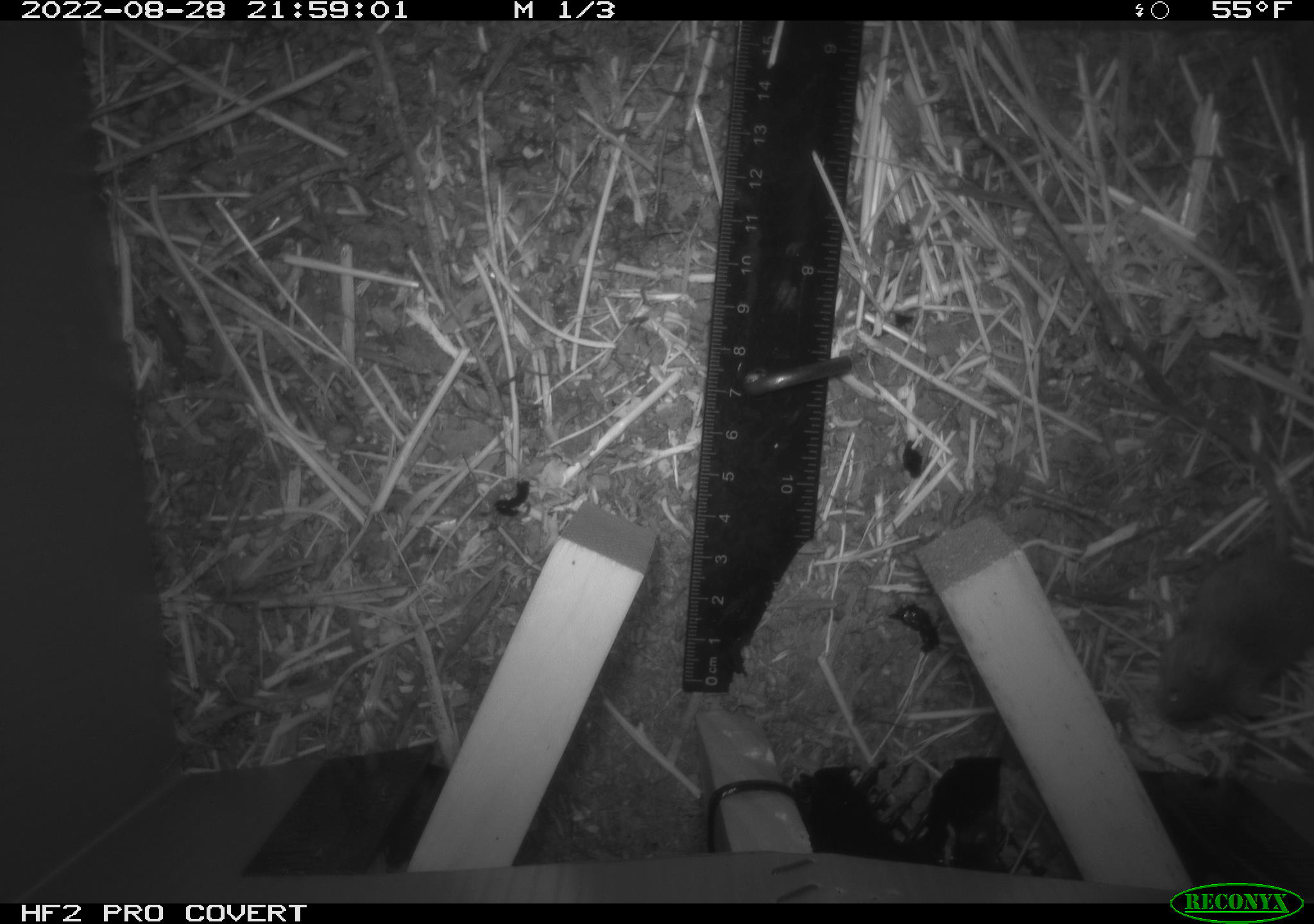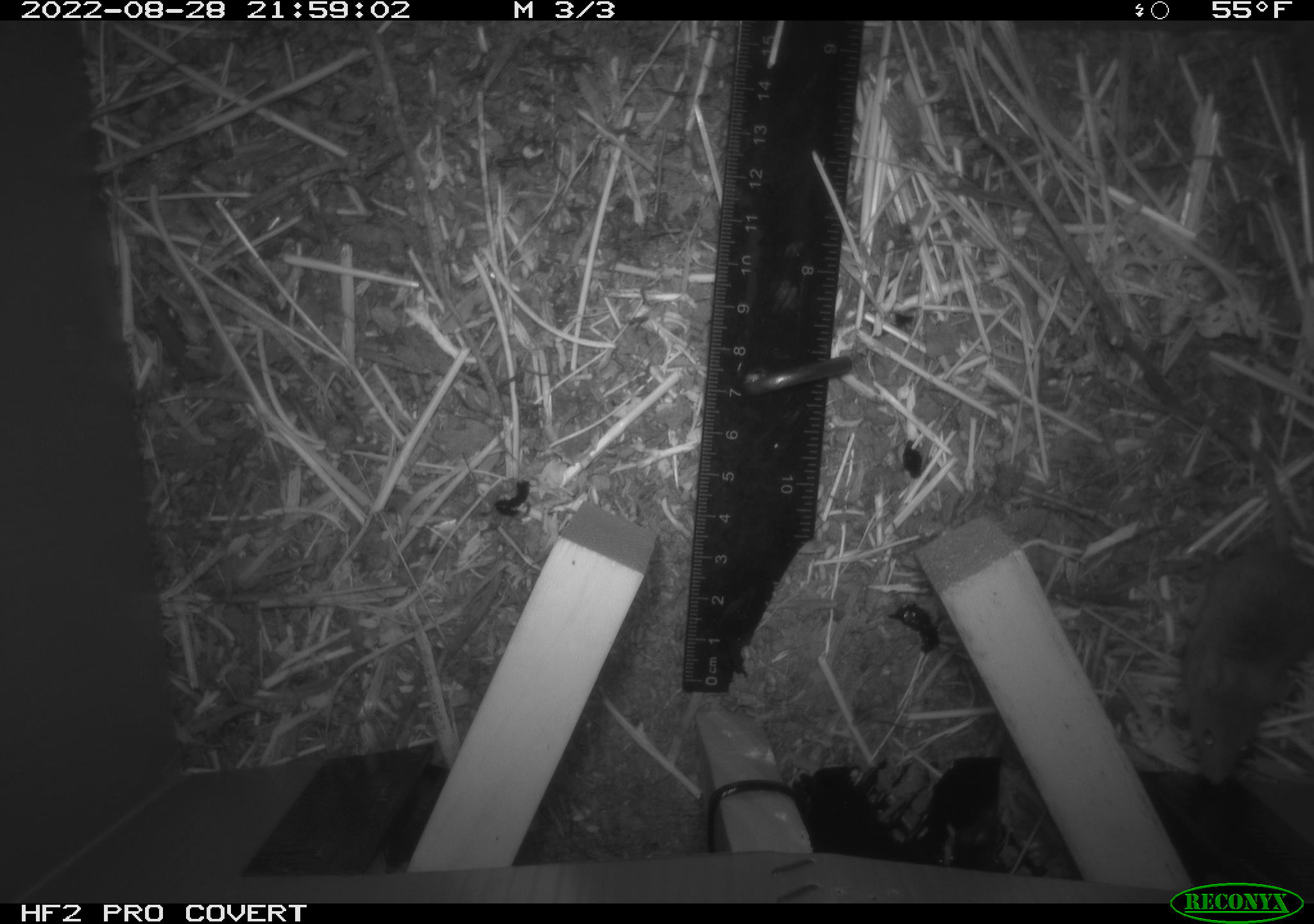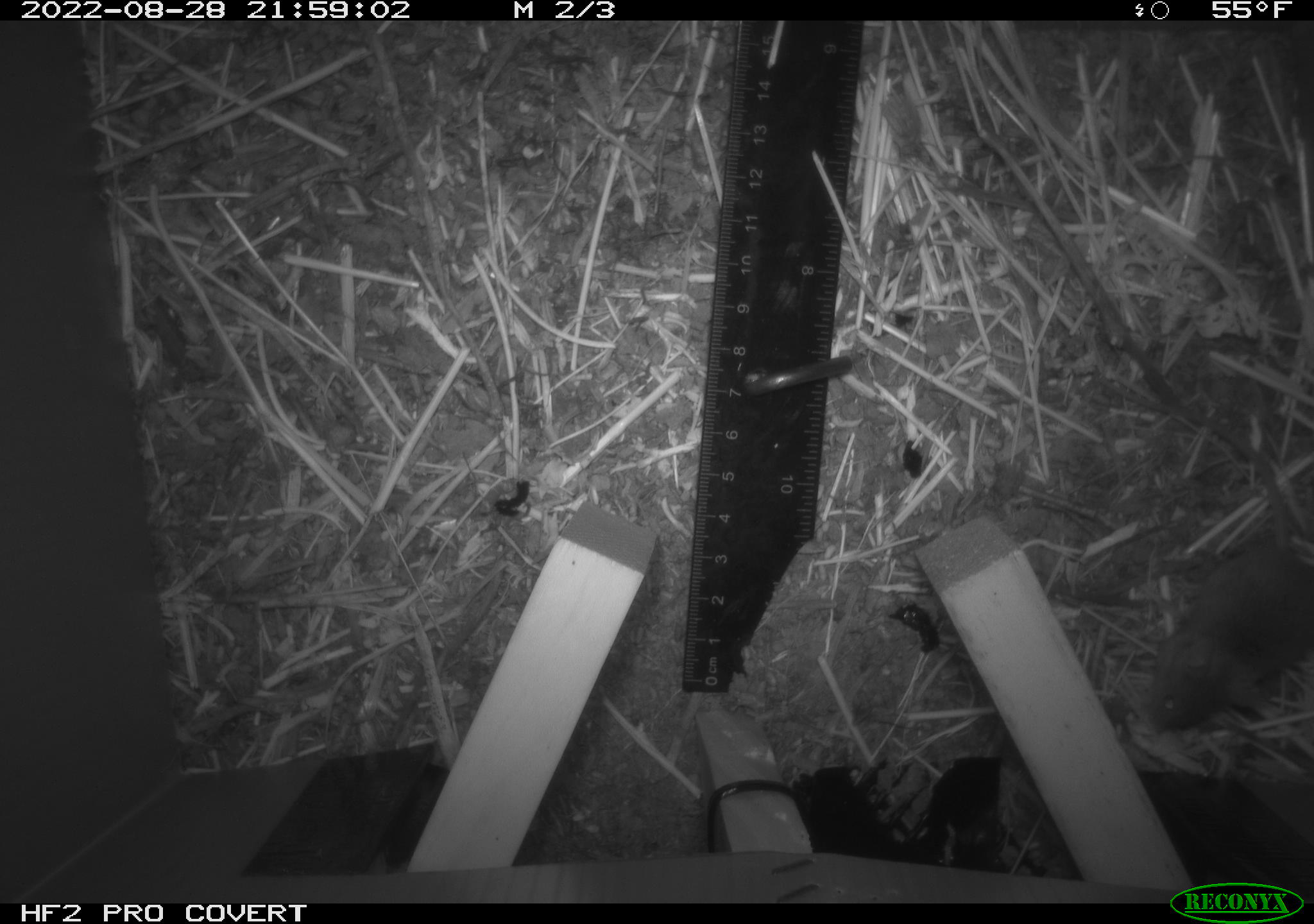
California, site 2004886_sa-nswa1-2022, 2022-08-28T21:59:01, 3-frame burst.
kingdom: Animalia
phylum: Chordata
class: Mammalia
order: Rodentia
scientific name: Rodentia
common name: rodent